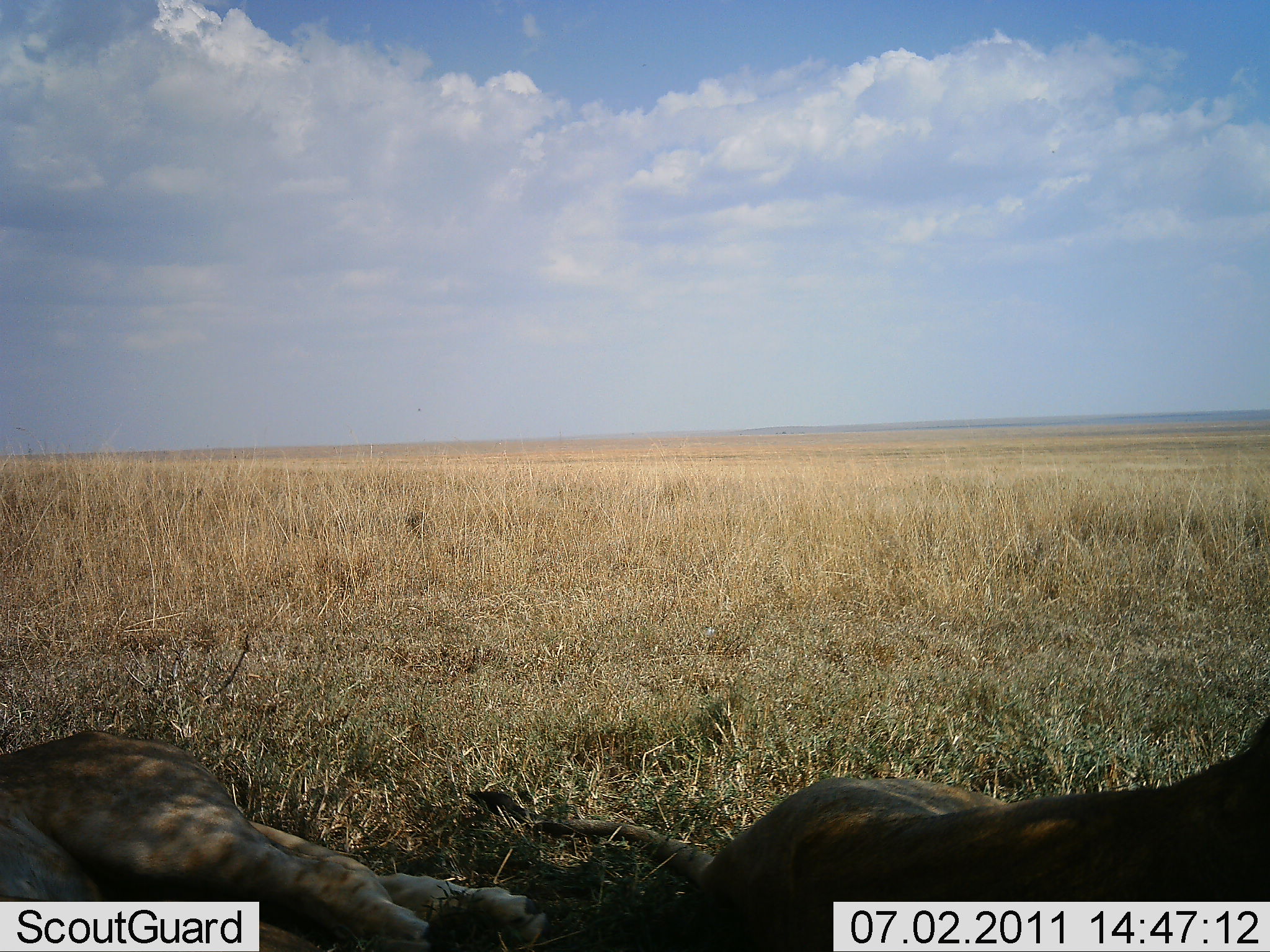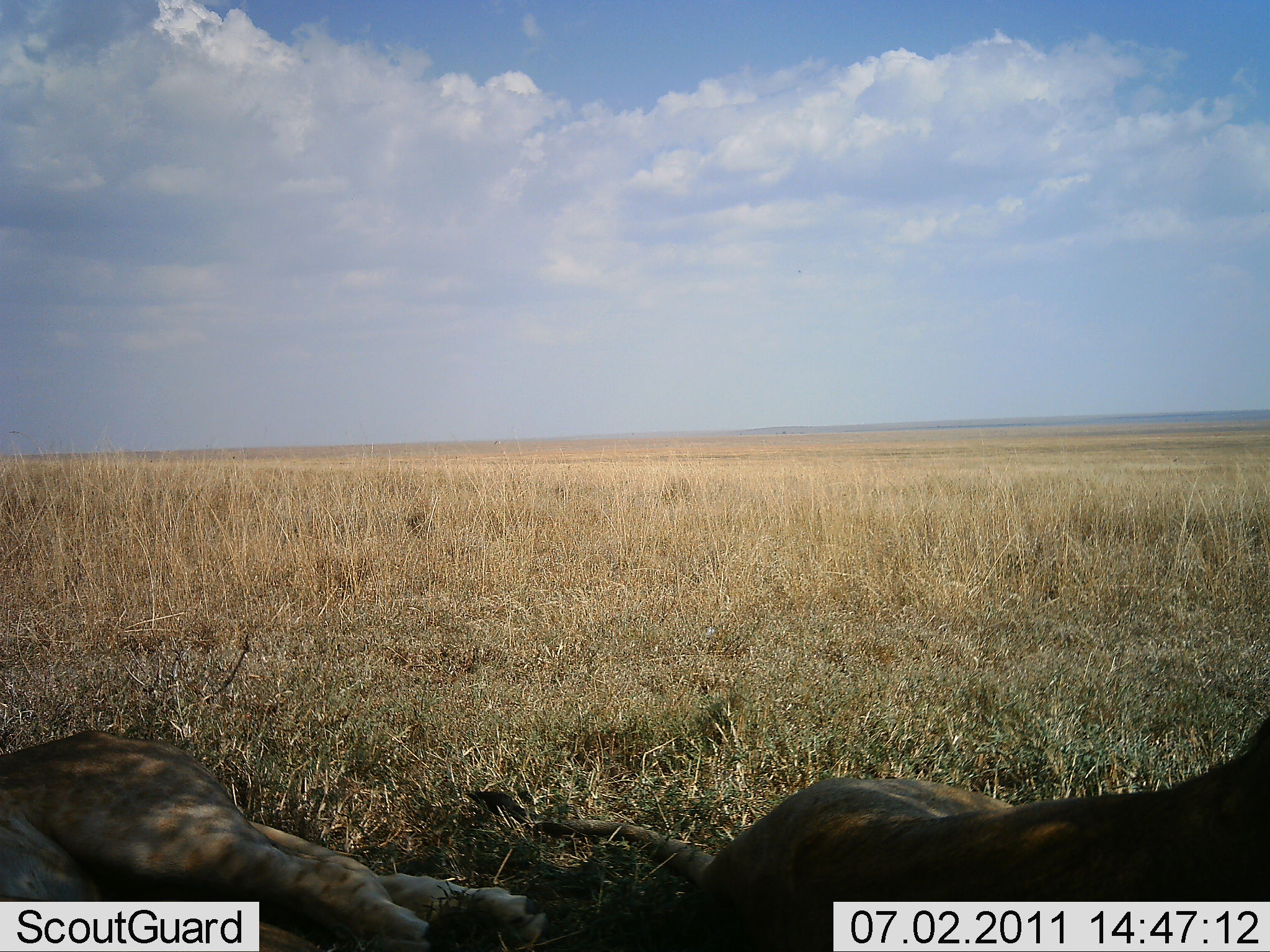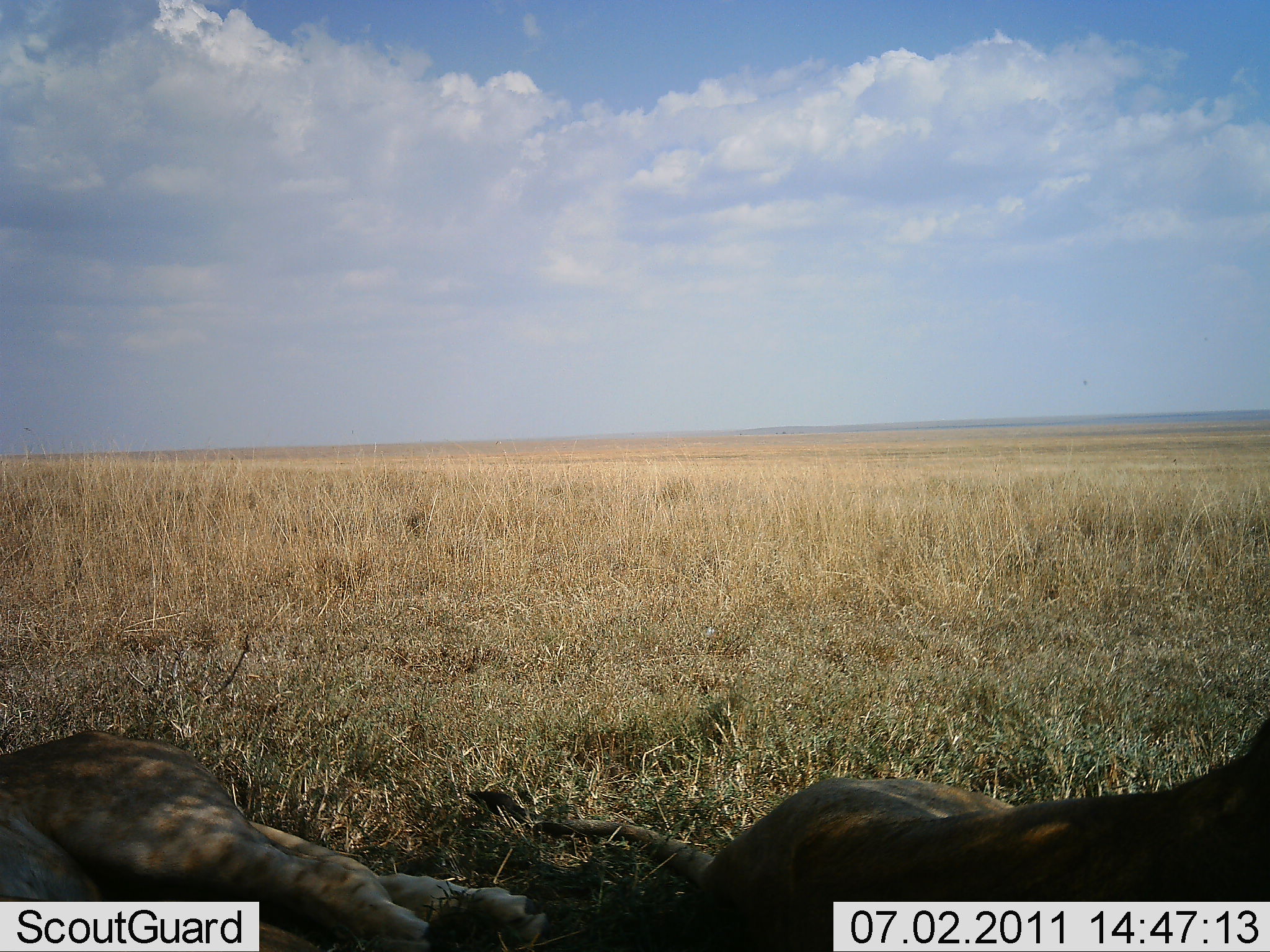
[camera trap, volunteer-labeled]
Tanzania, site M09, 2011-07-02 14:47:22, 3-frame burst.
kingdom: Animalia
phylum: Chordata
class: Mammalia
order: Carnivora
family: Felidae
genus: Panthera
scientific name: Panthera leo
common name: lion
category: lionfemale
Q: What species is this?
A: Lionfemale (lion) (Panthera leo).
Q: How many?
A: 2.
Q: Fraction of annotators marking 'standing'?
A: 0%.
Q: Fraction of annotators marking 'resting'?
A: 100%.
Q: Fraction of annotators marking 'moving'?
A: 0%.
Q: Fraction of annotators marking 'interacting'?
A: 0%.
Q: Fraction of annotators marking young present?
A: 0%.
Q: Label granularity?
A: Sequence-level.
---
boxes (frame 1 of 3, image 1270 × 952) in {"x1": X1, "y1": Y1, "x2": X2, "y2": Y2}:
animal: {"x1": 795, "y1": 716, "x2": 1270, "y2": 793}; {"x1": 0, "y1": 727, "x2": 241, "y2": 794}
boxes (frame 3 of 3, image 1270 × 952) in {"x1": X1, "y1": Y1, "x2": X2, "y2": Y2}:
animal: {"x1": 459, "y1": 708, "x2": 1269, "y2": 932}; {"x1": 0, "y1": 725, "x2": 559, "y2": 933}